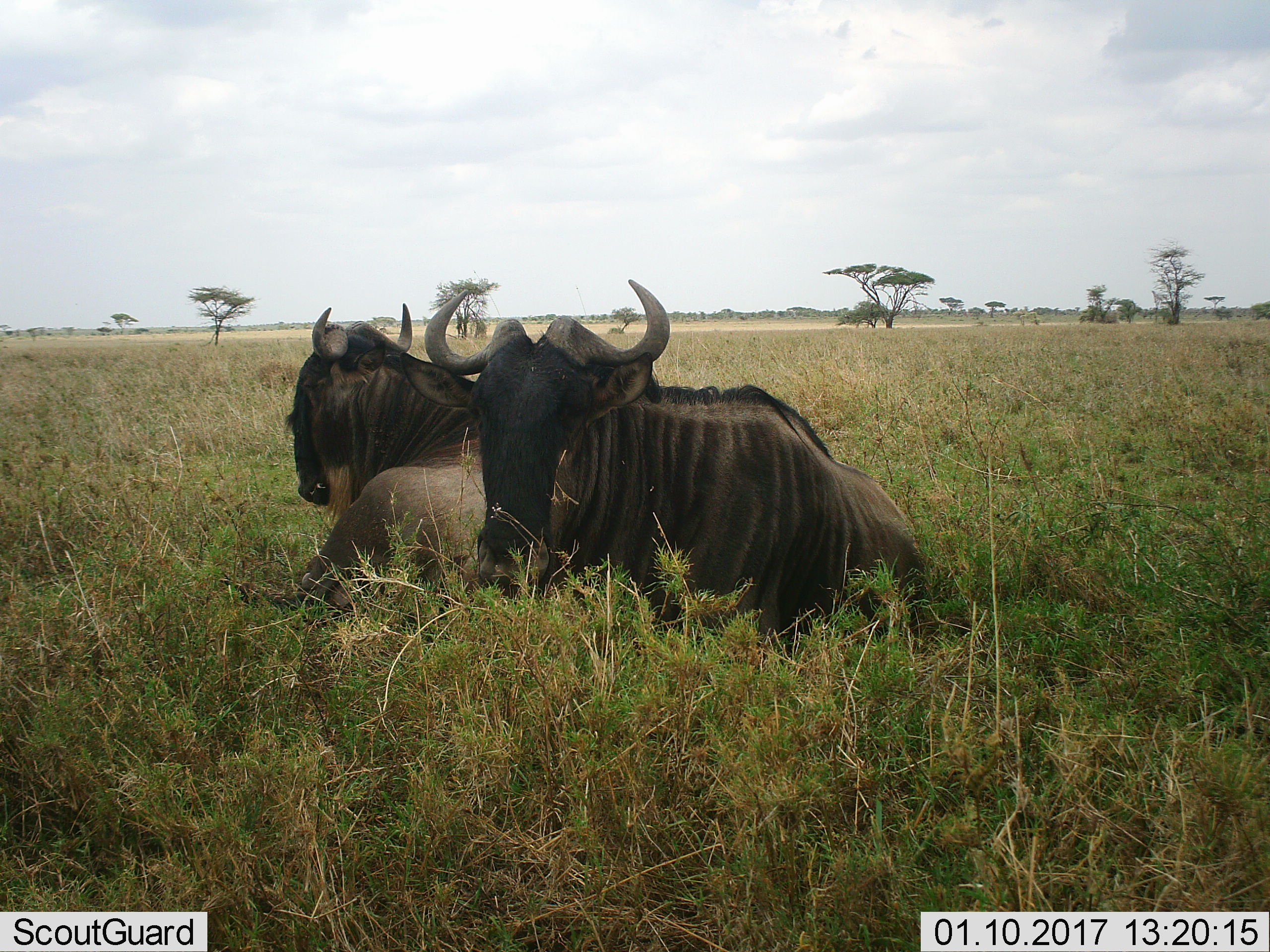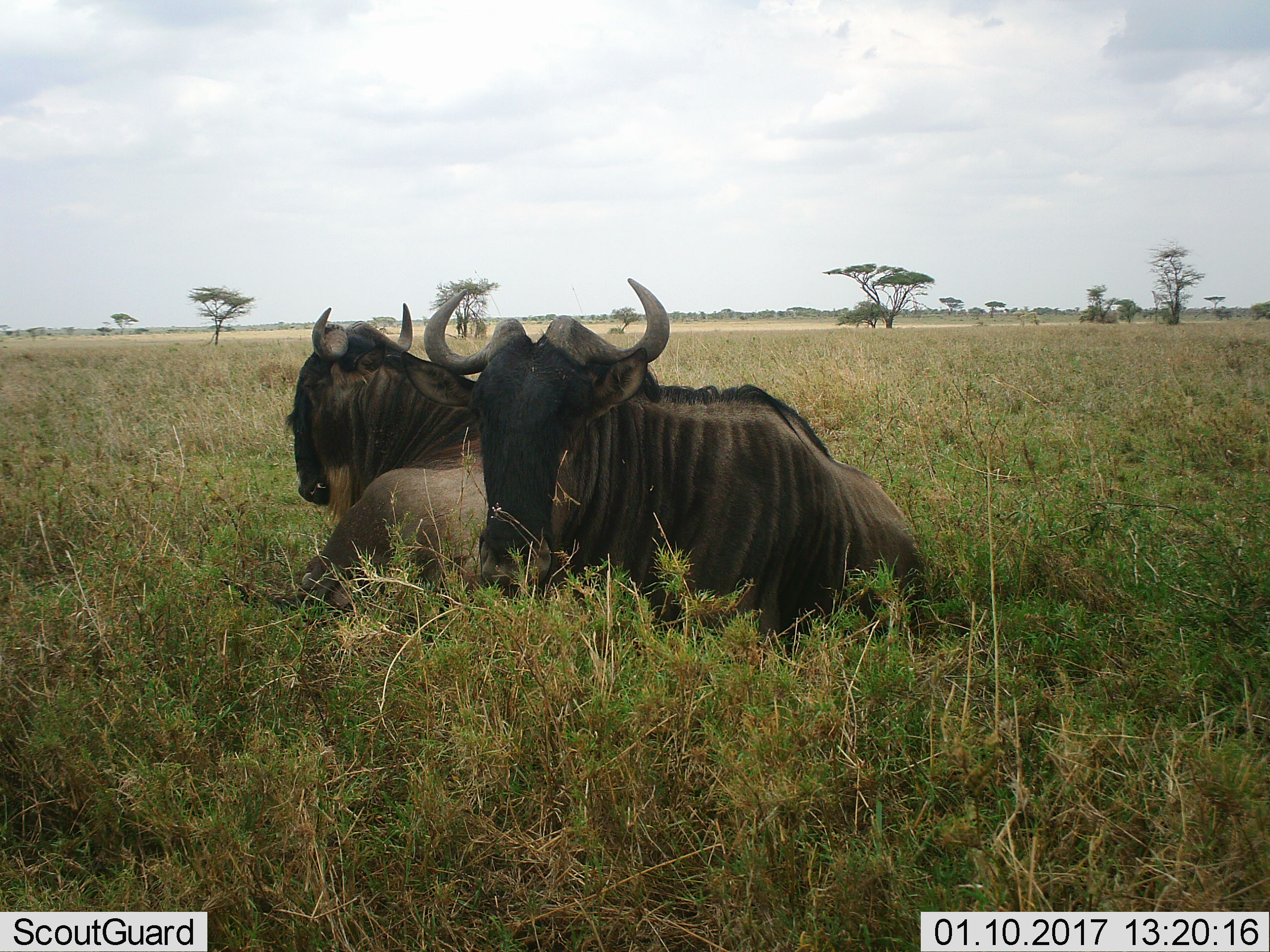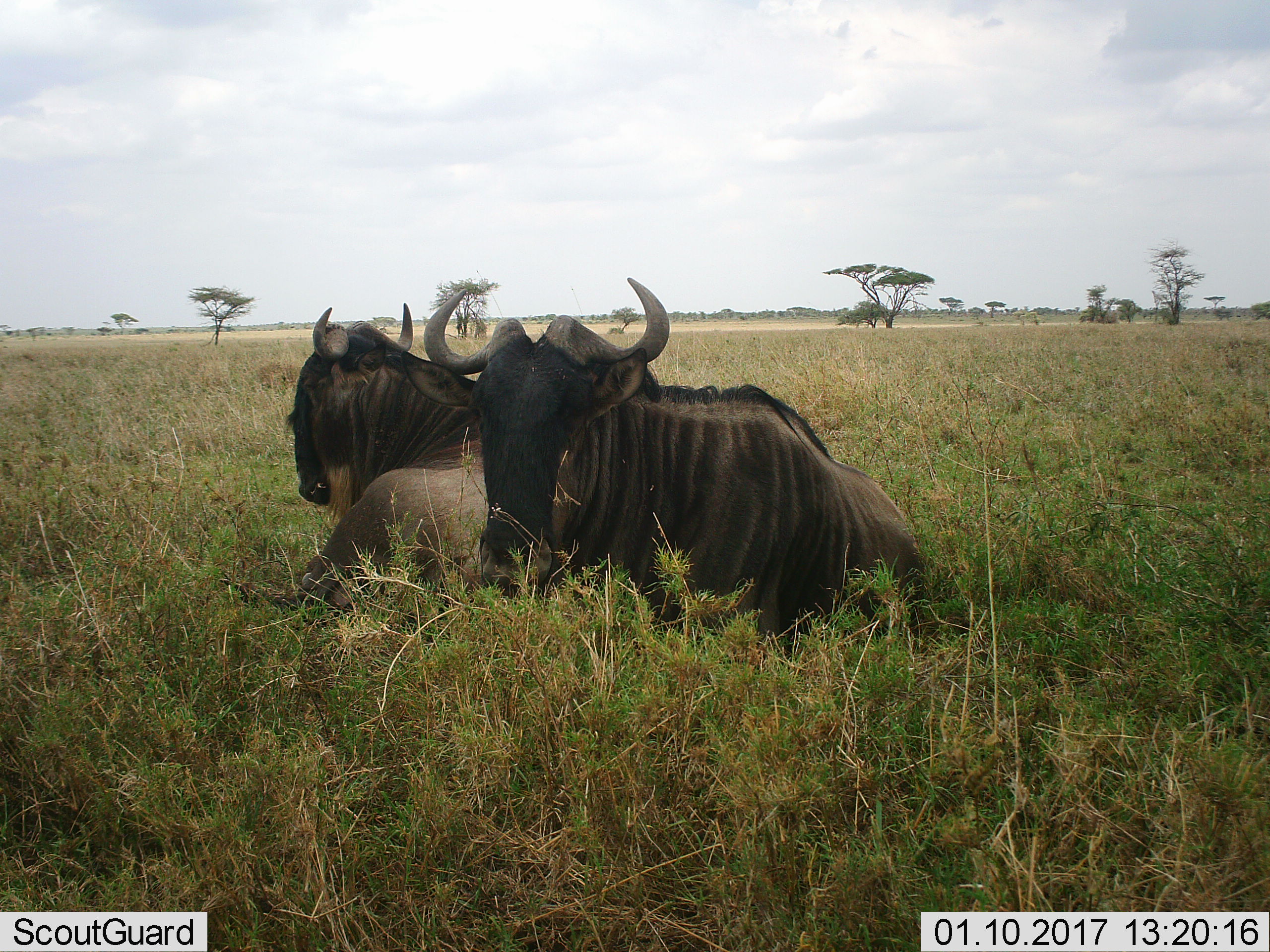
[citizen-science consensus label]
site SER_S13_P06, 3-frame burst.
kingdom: Animalia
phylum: Chordata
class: Mammalia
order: Artiodactyla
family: Bovidae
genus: Connochaetes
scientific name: Connochaetes taurinus taurinus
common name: blue wildebeest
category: wildebeestblue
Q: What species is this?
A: Wildebeestblue (blue wildebeest) (Connochaetes taurinus taurinus).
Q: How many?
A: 2.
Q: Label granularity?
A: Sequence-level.